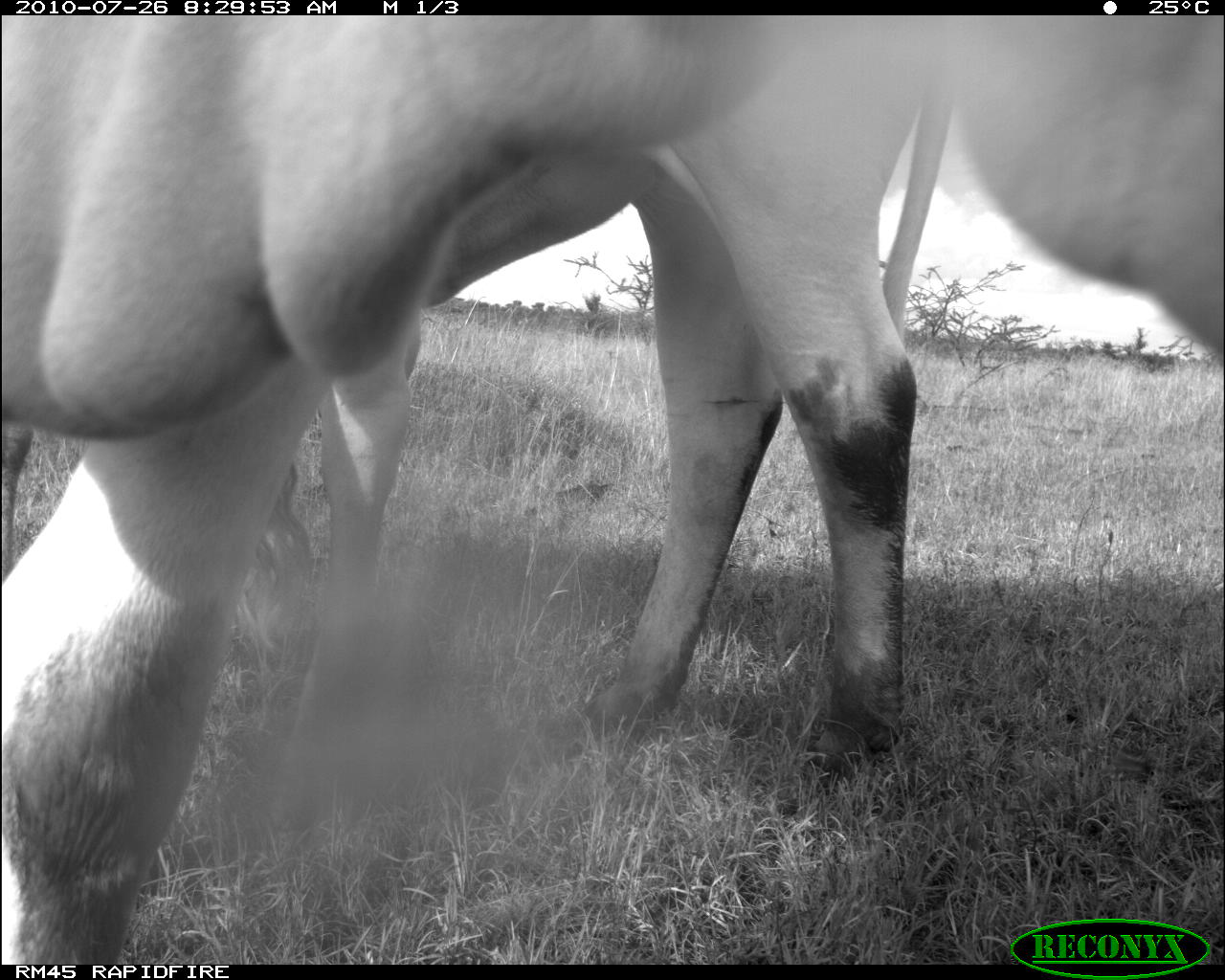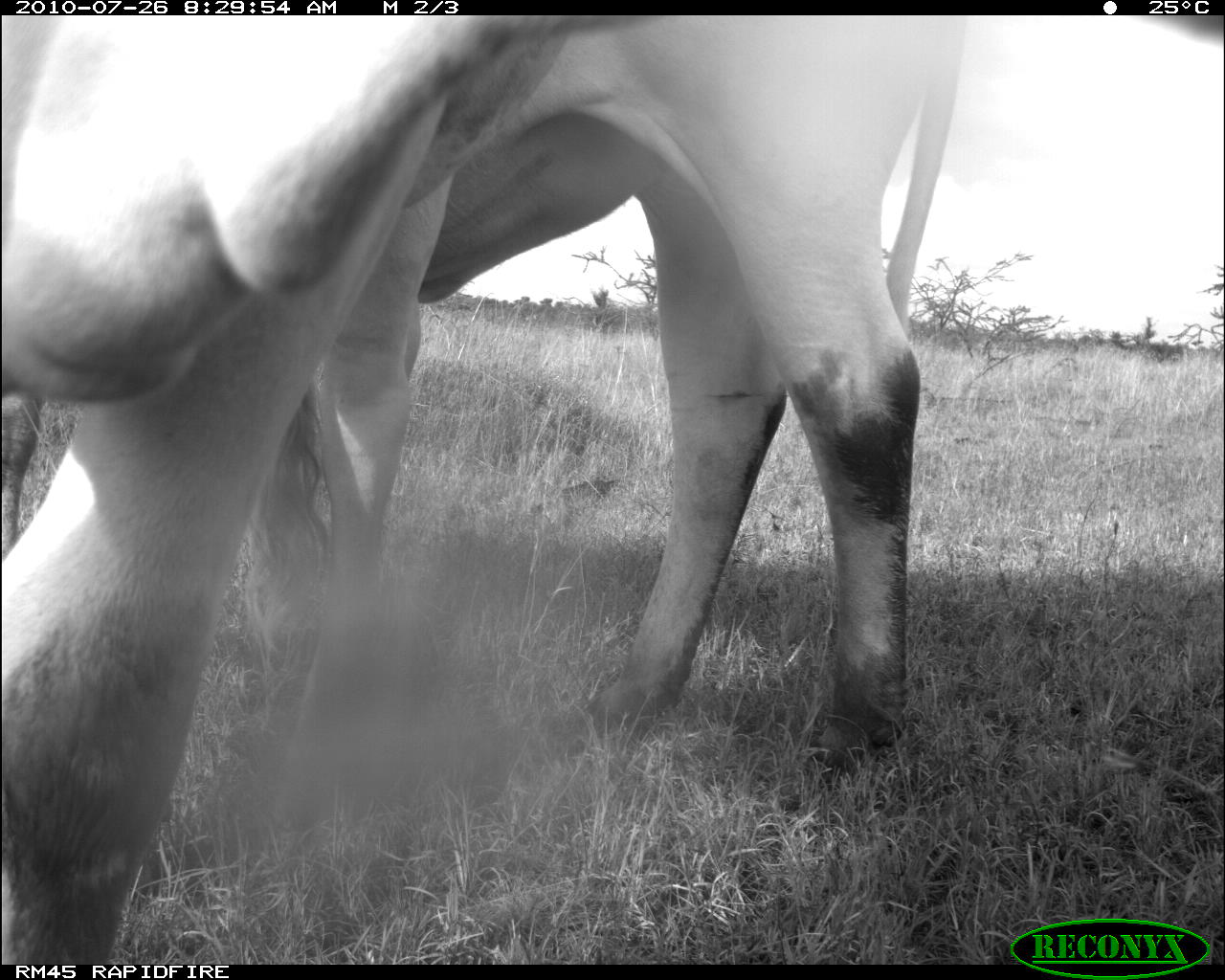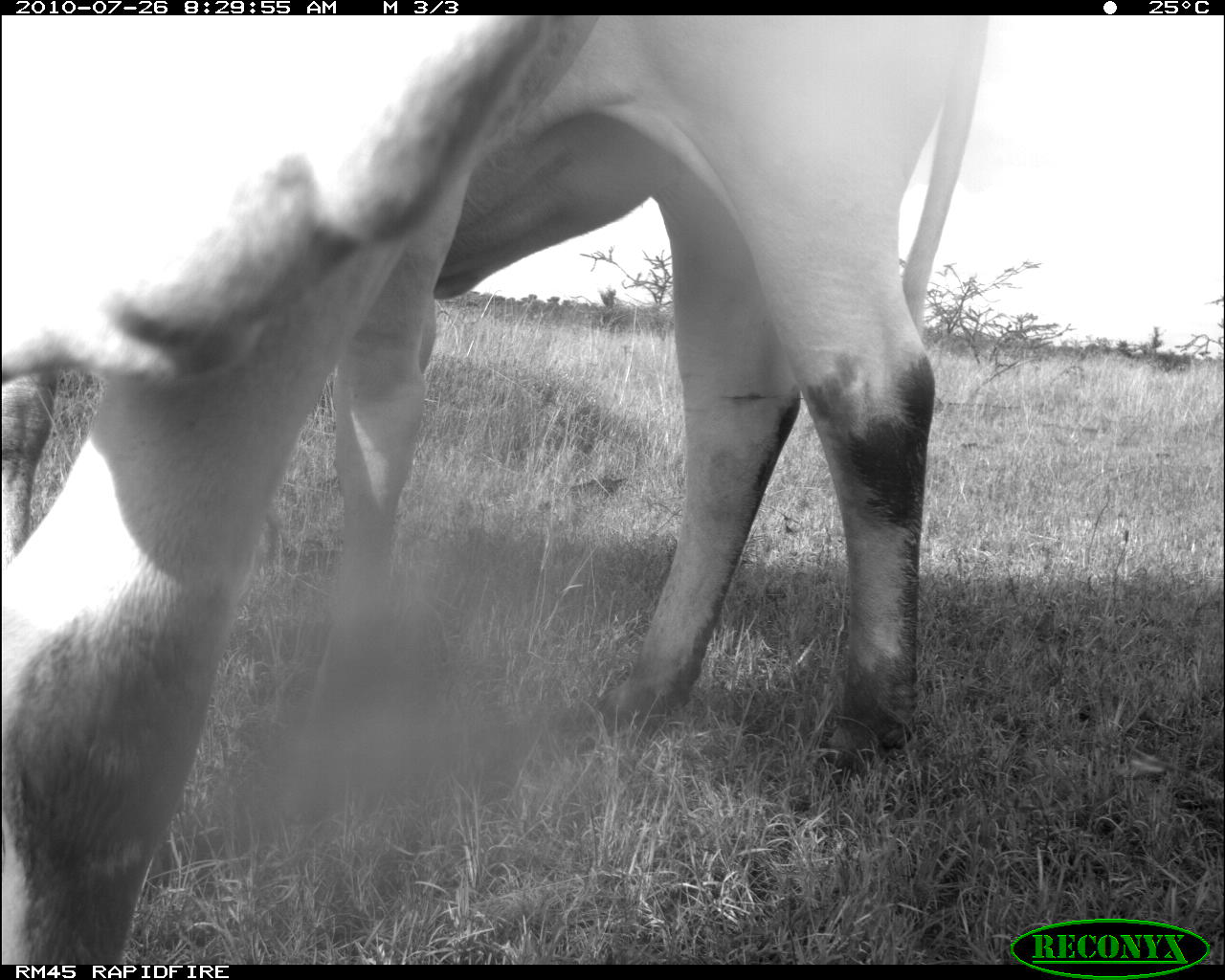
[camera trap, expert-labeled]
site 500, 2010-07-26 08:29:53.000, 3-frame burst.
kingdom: Animalia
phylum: Chordata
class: Mammalia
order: Artiodactyla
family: Bovidae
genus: Tragelaphus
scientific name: Tragelaphus oryx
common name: eland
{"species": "Tragelaphus oryx (eland)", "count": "2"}